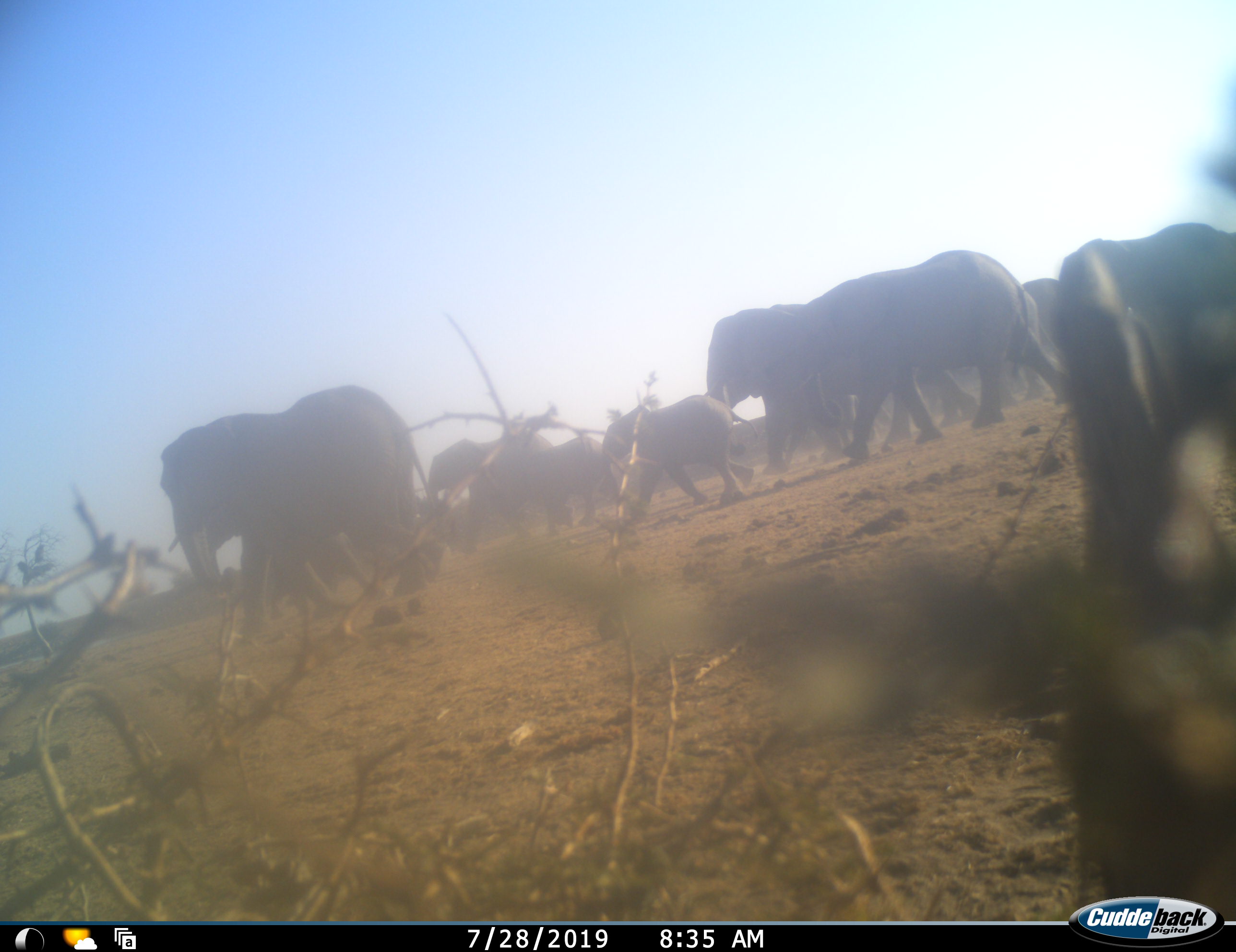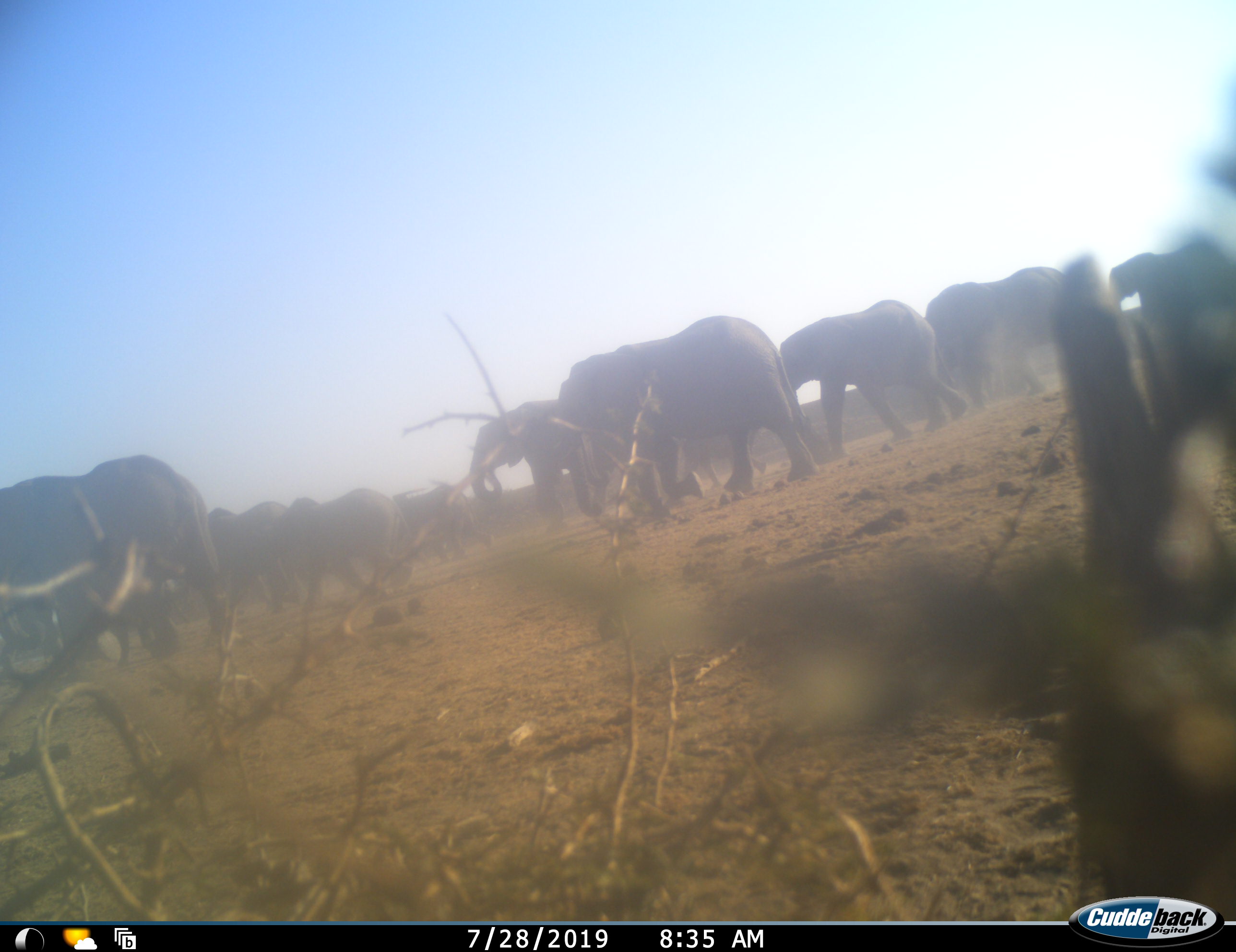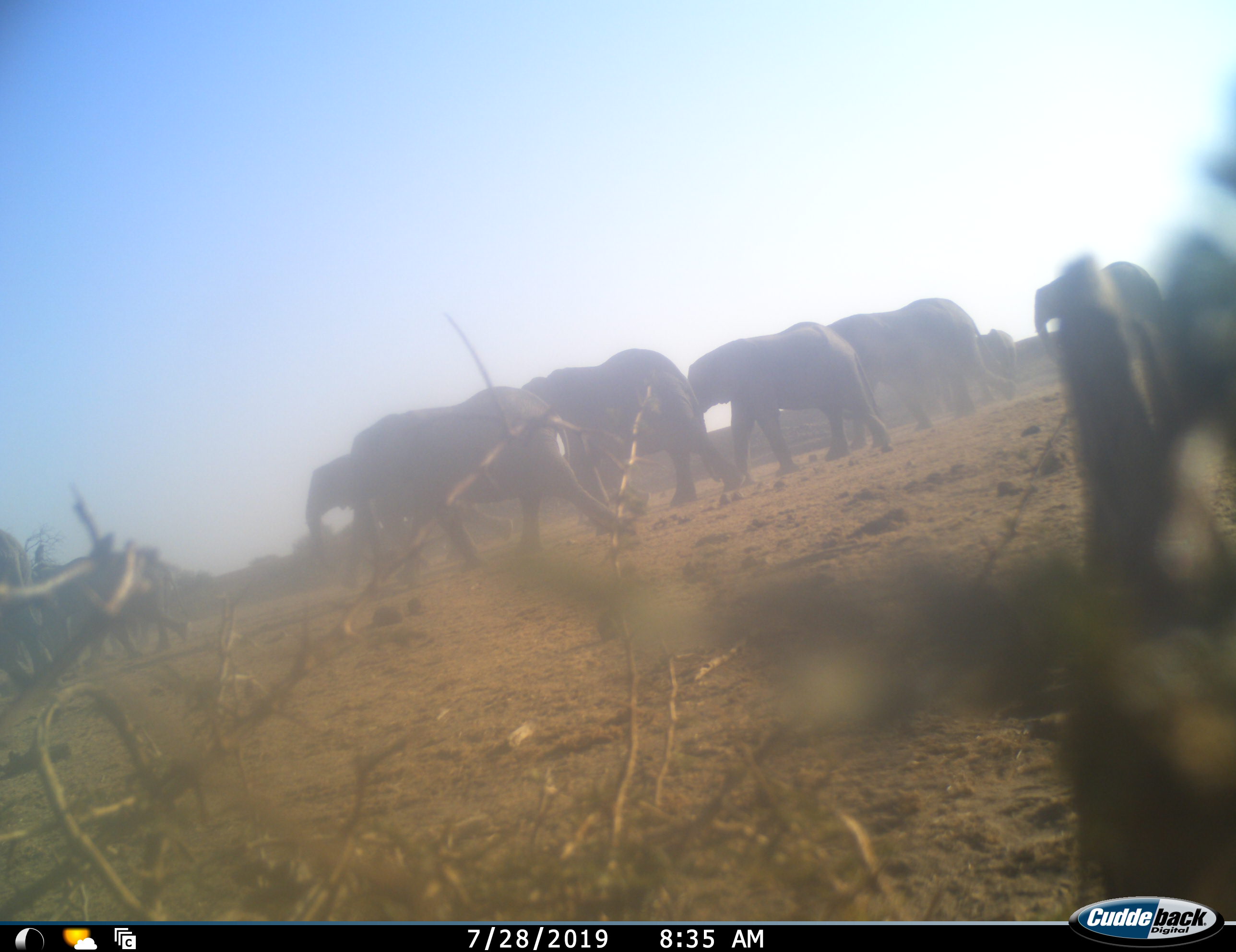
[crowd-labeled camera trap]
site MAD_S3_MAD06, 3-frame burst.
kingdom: Animalia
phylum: Chordata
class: Mammalia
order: Proboscidea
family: Elephantidae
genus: Loxodonta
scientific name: Loxodonta africana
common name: african bush elephant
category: elephant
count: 11-50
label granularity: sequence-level